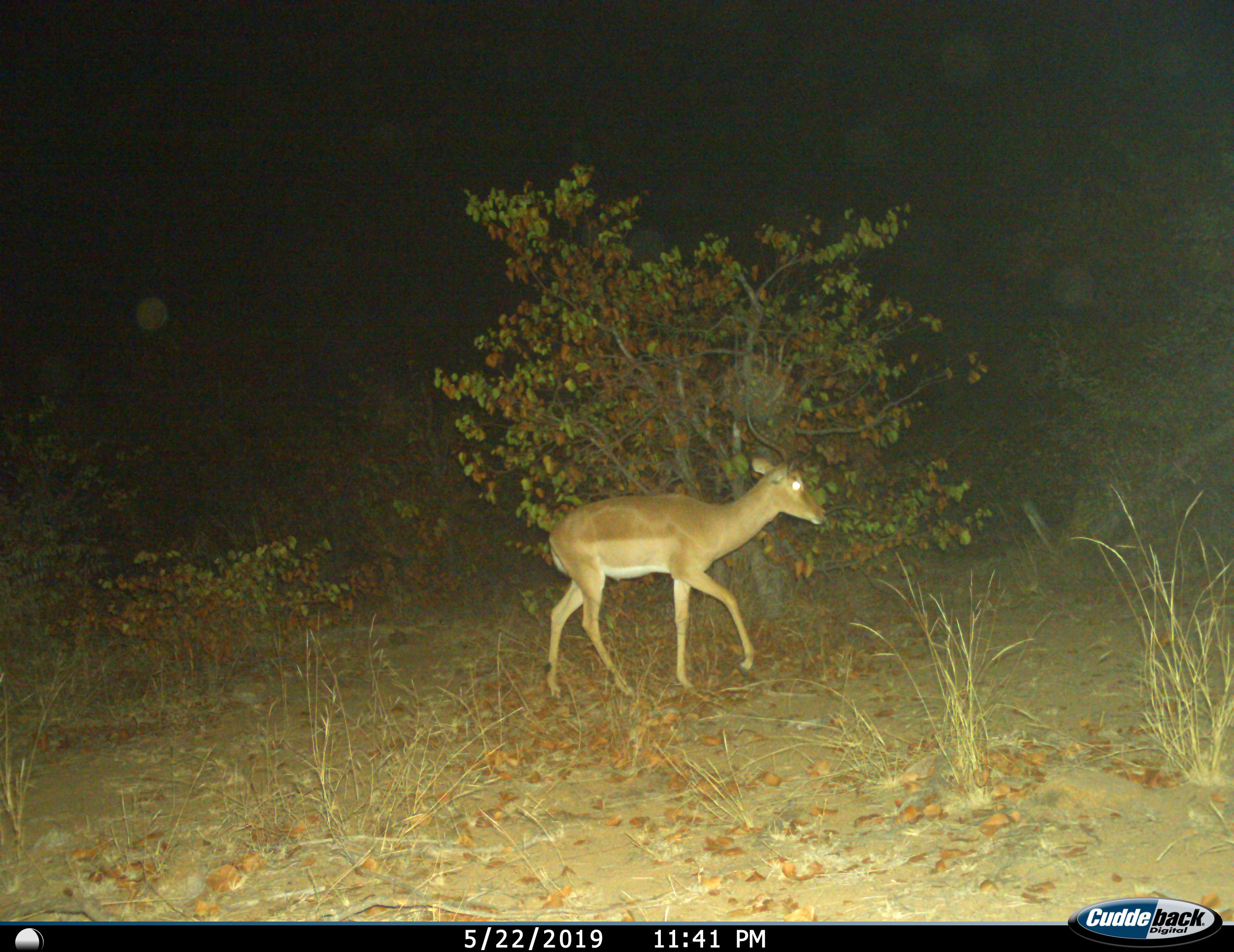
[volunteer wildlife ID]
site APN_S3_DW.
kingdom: Animalia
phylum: Chordata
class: Mammalia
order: Artiodactyla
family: Bovidae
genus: Aepyceros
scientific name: Aepyceros melampus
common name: impala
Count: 1.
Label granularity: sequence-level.